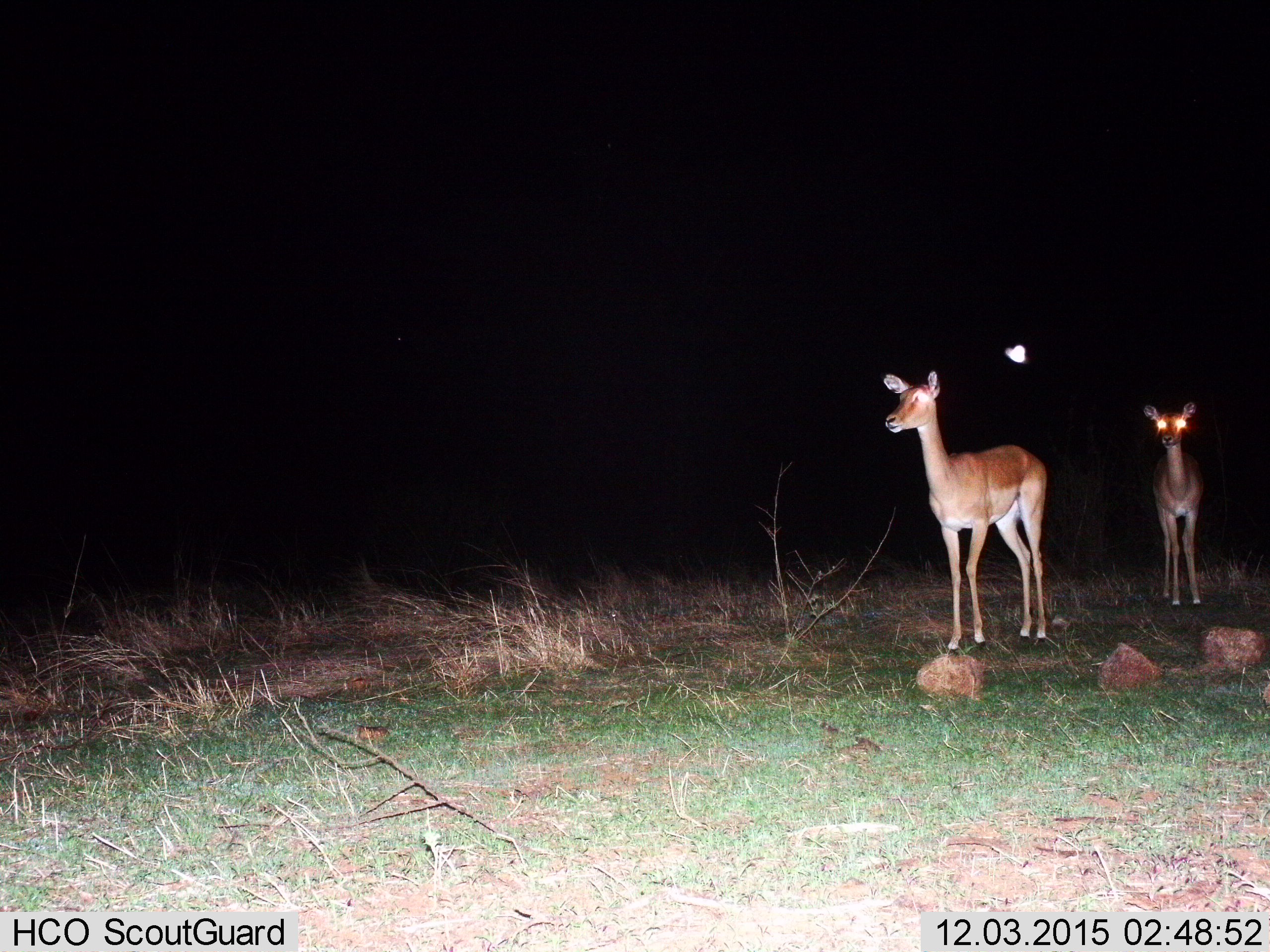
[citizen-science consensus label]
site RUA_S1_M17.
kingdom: Animalia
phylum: Chordata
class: Mammalia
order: Artiodactyla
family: Bovidae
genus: Aepyceros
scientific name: Aepyceros melampus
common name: impala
Impala (Aepyceros melampus), count 2. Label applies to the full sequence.